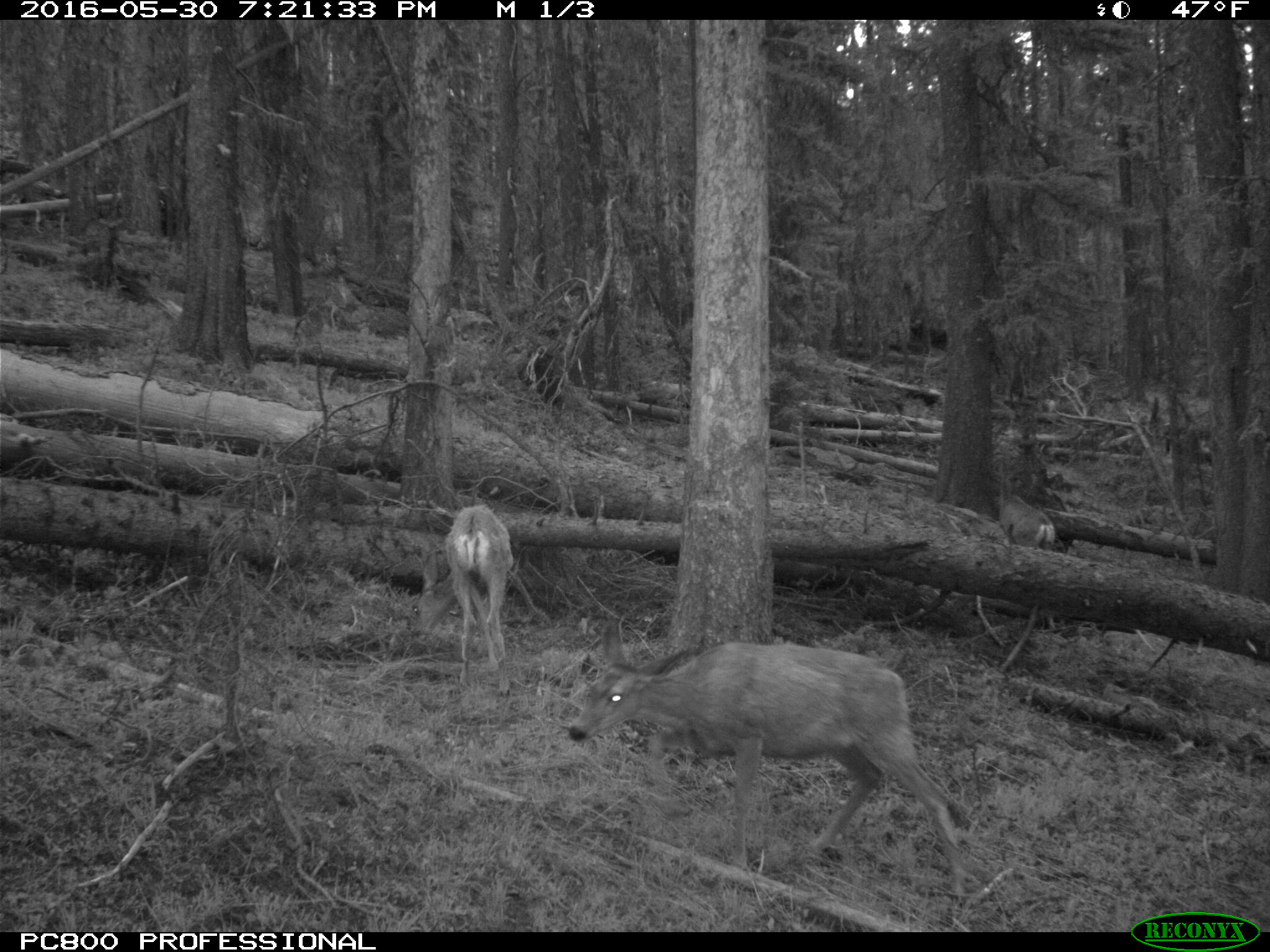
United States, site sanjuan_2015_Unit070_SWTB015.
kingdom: Animalia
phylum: Chordata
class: Mammalia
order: Artiodactyla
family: Cervidae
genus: Odocoileus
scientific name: Odocoileus hemionus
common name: mule deer